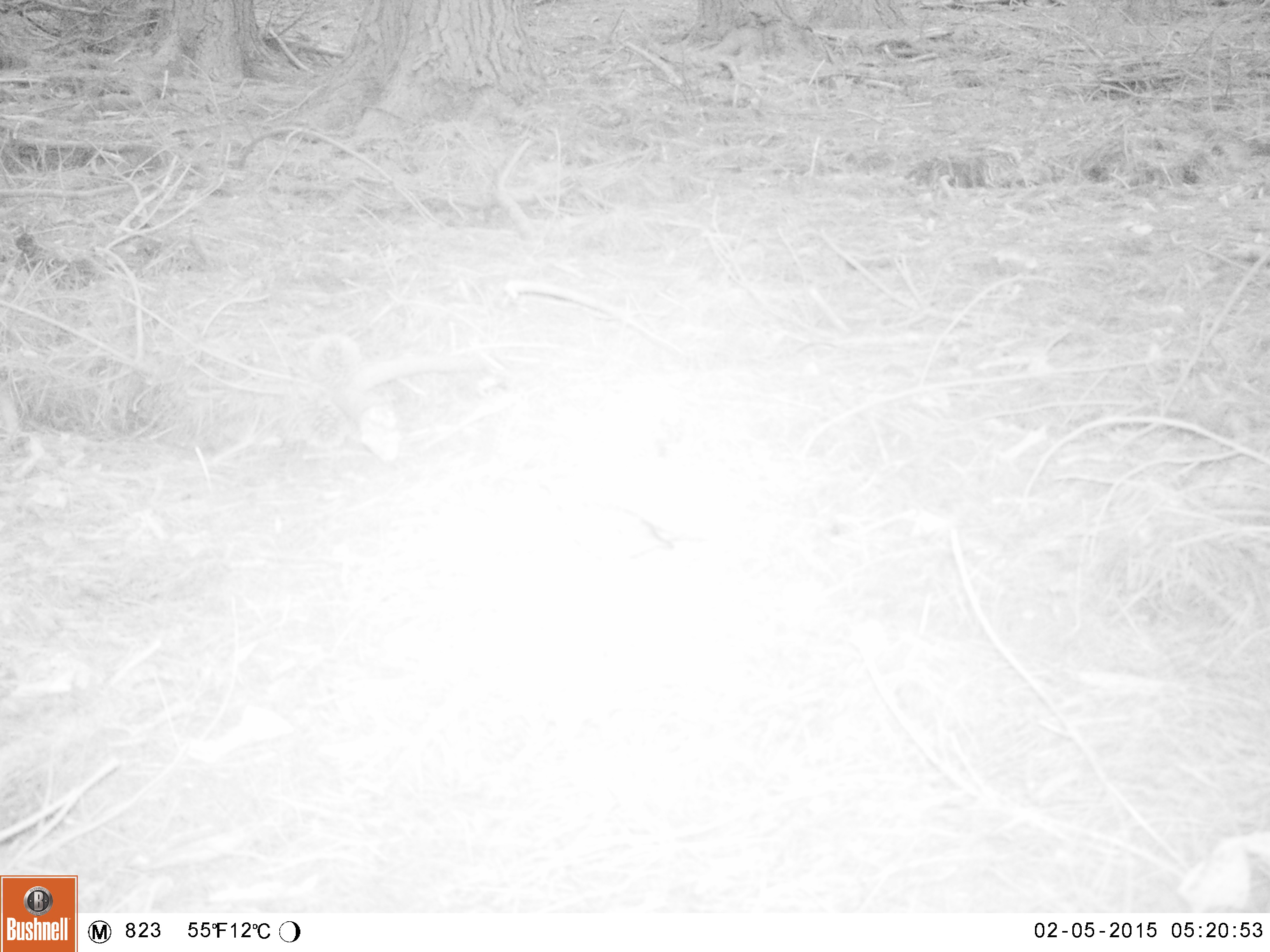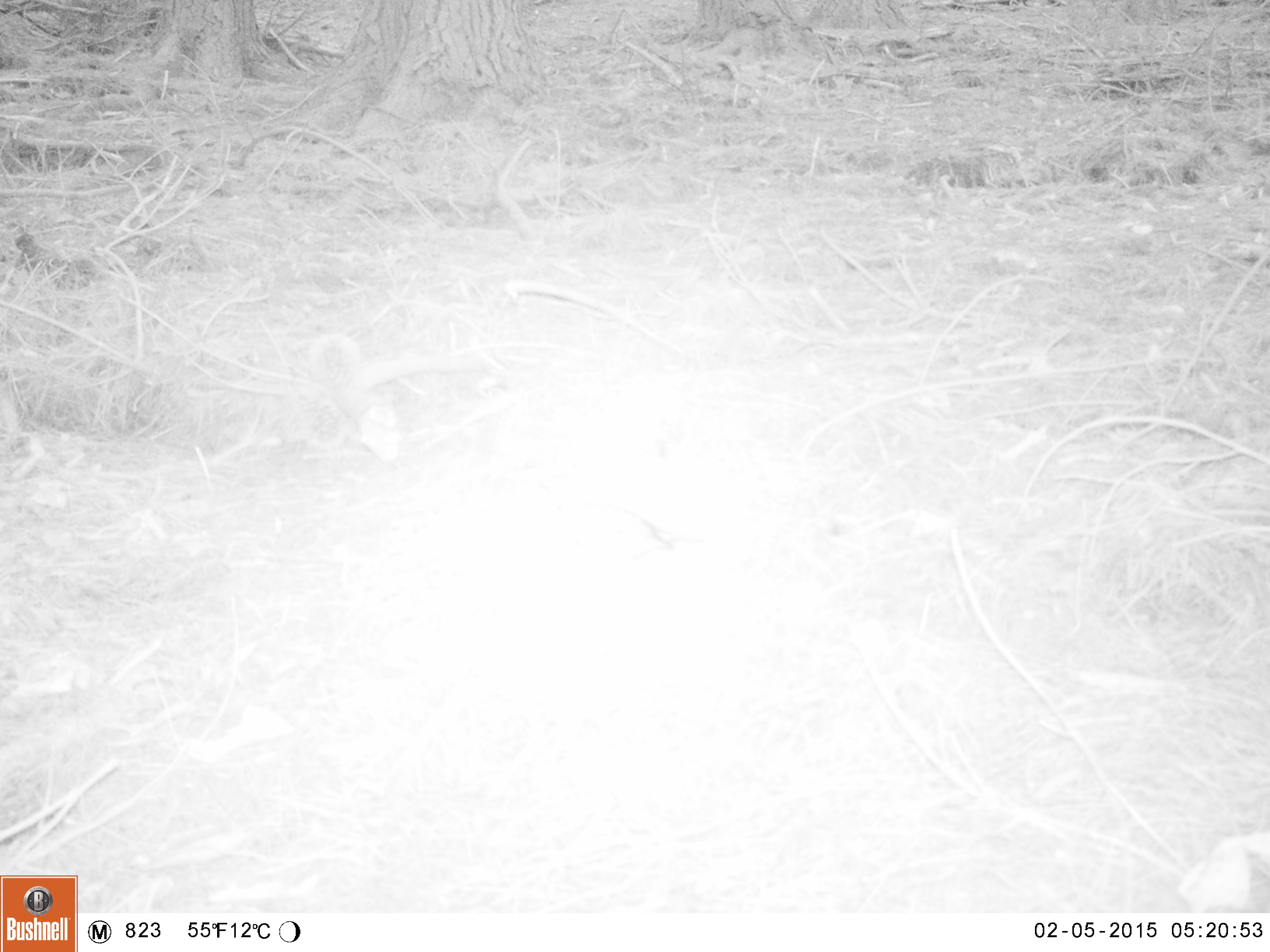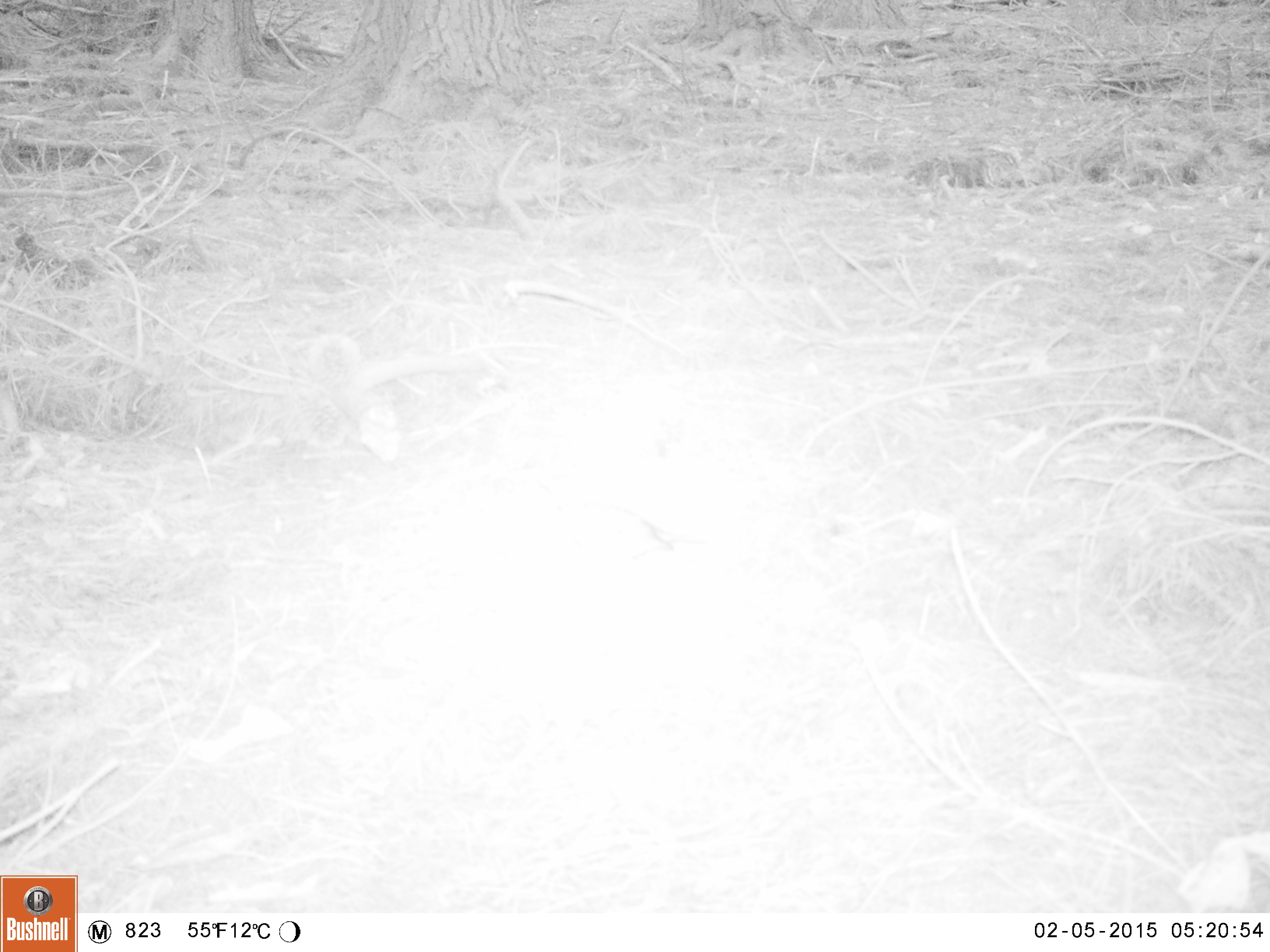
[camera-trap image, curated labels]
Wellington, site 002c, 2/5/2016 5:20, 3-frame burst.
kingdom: Animalia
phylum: Chordata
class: Aves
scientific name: Aves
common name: bird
Bird (Aves).